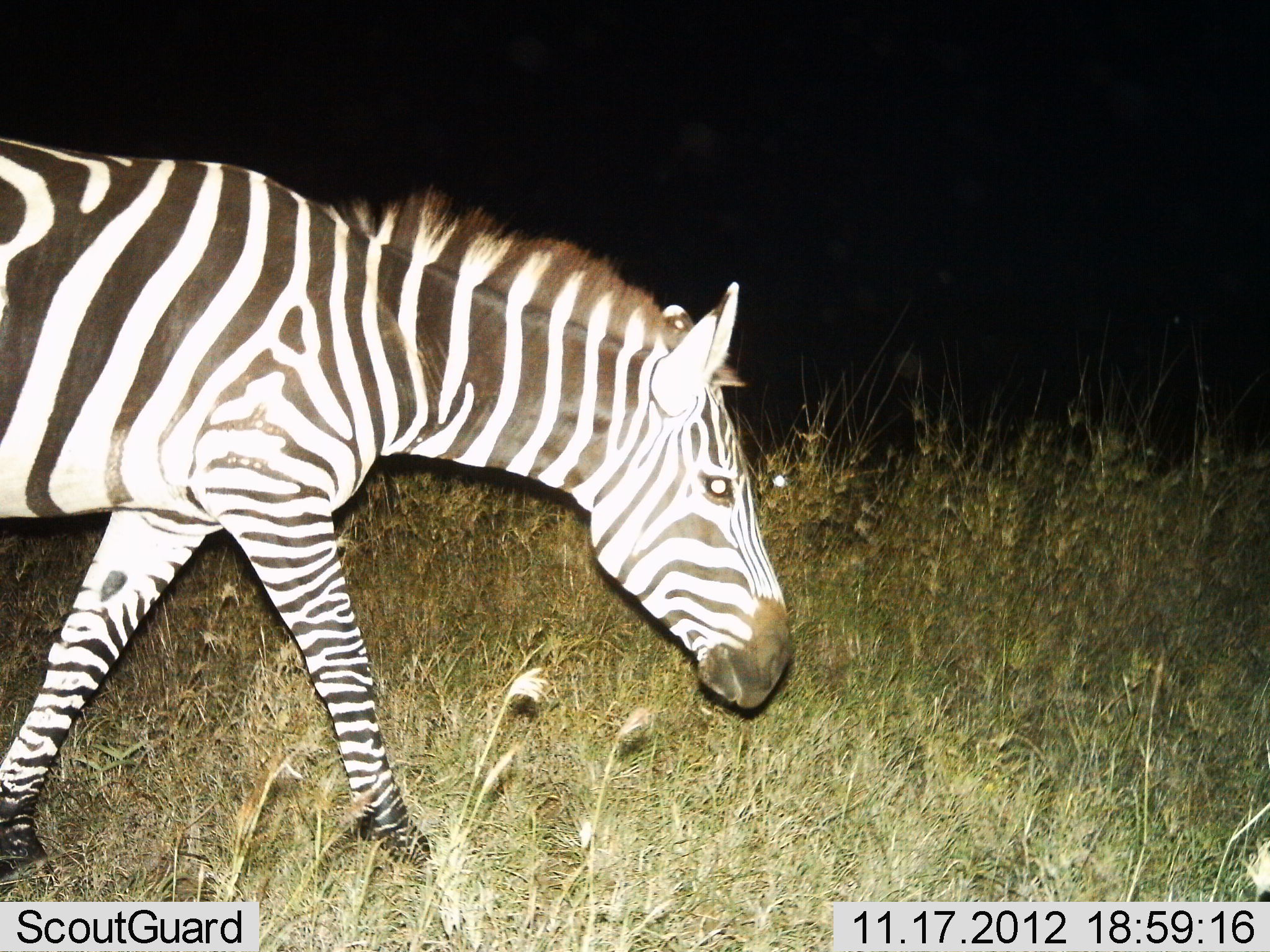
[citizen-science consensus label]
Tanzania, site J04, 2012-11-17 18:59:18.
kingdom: Animalia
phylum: Chordata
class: Mammalia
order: Perissodactyla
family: Equidae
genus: Equus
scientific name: Equus quagga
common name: plains zebra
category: zebra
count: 1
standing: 10%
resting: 0%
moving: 90%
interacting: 0%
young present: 0%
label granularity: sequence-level